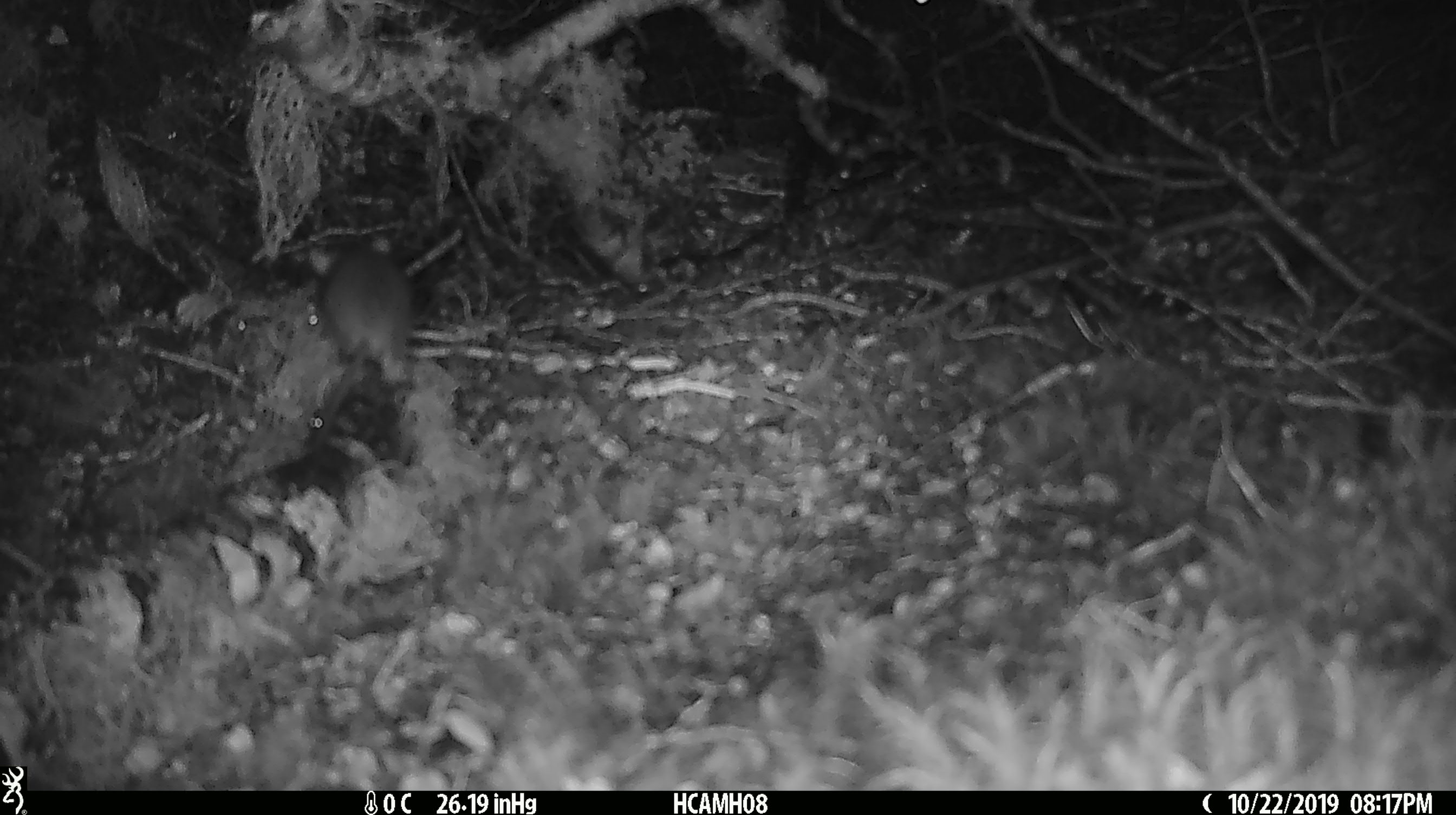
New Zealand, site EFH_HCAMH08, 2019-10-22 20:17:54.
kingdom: Animalia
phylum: Chordata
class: Mammalia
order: Rodentia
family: Muridae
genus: Mus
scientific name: Mus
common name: mouse